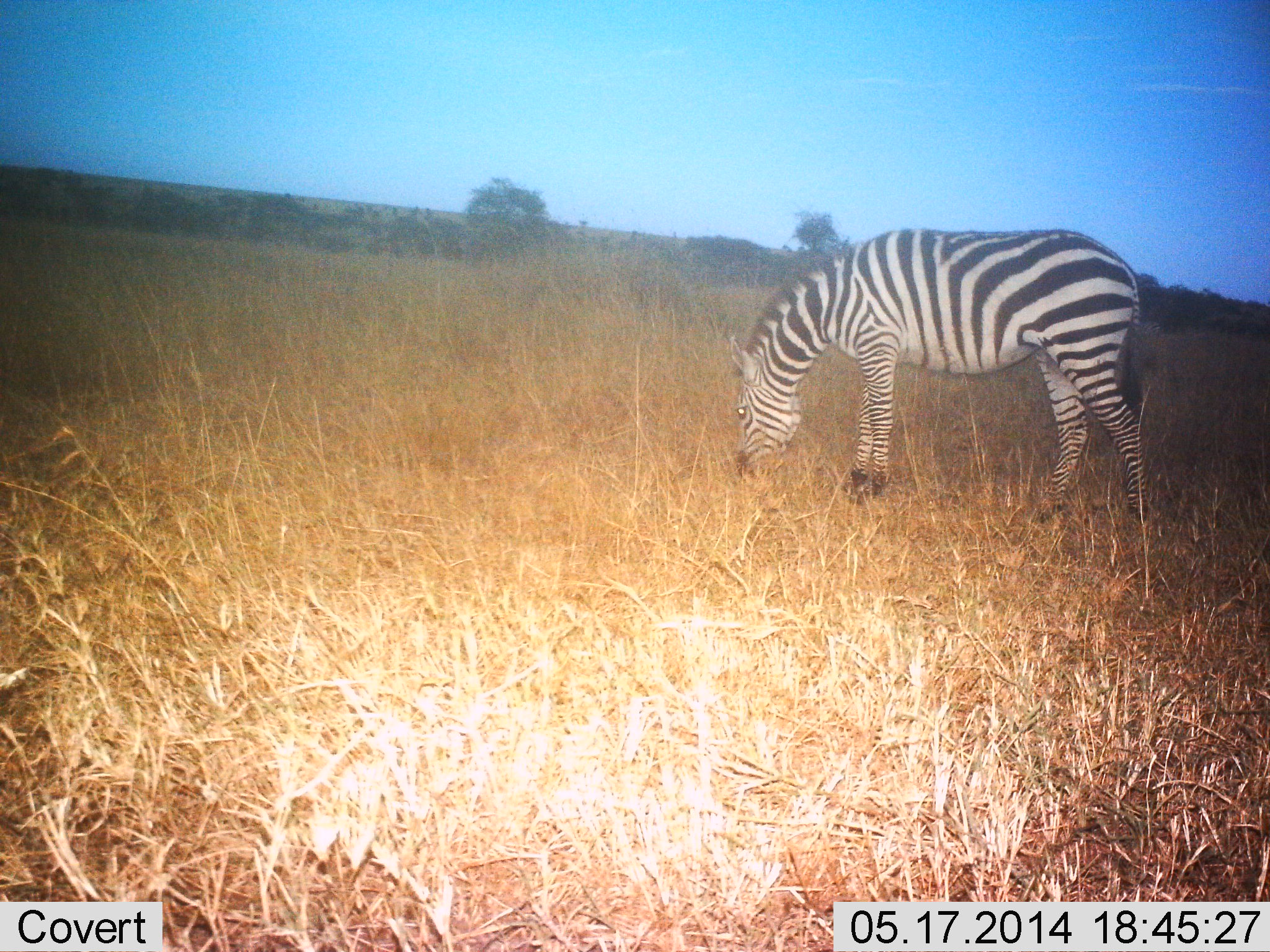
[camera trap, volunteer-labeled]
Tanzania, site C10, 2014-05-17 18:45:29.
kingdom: Animalia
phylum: Chordata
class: Mammalia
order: Perissodactyla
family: Equidae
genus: Equus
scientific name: Equus quagga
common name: plains zebra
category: zebra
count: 1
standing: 24%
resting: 0%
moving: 2%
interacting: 0%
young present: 0%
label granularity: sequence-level